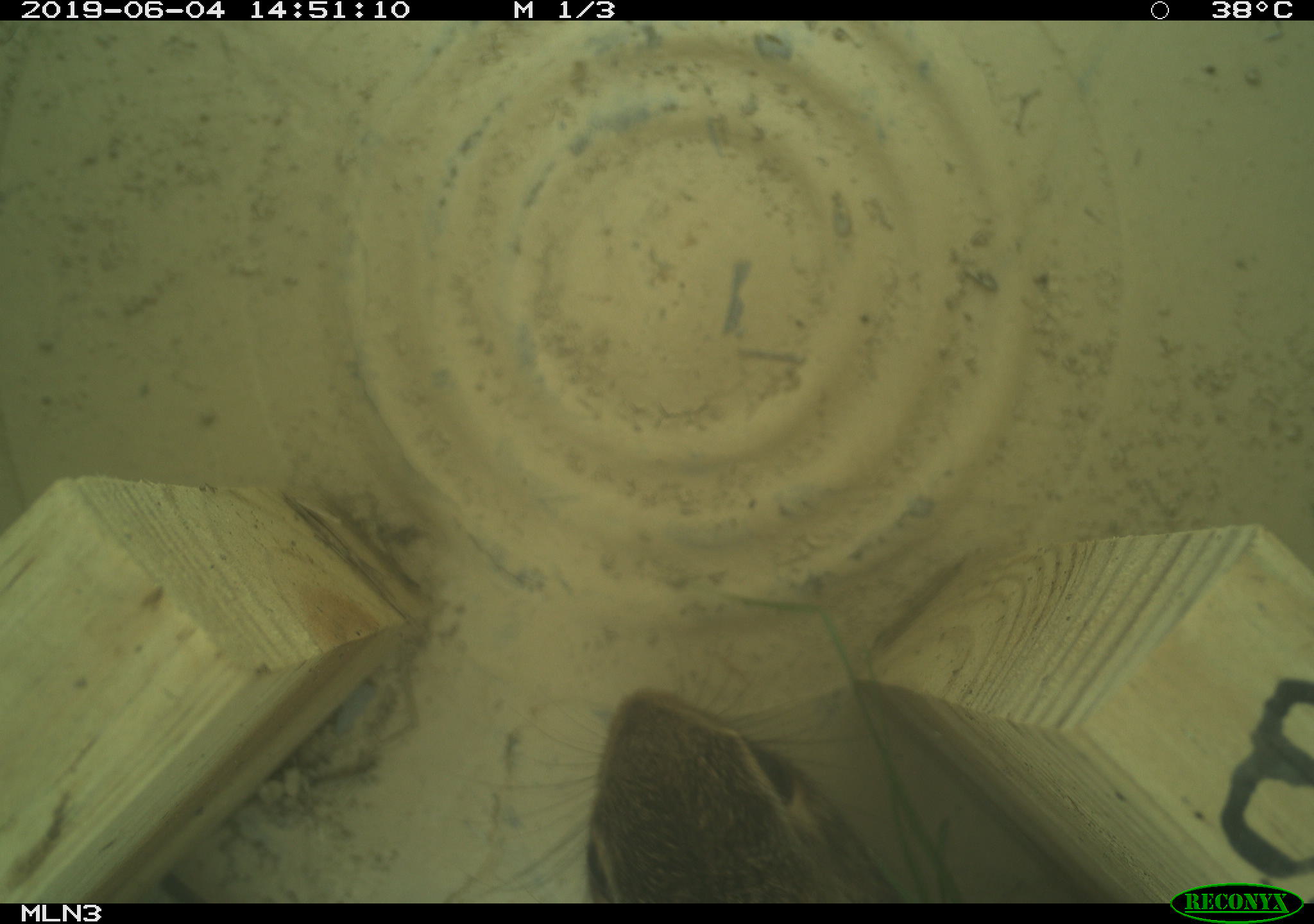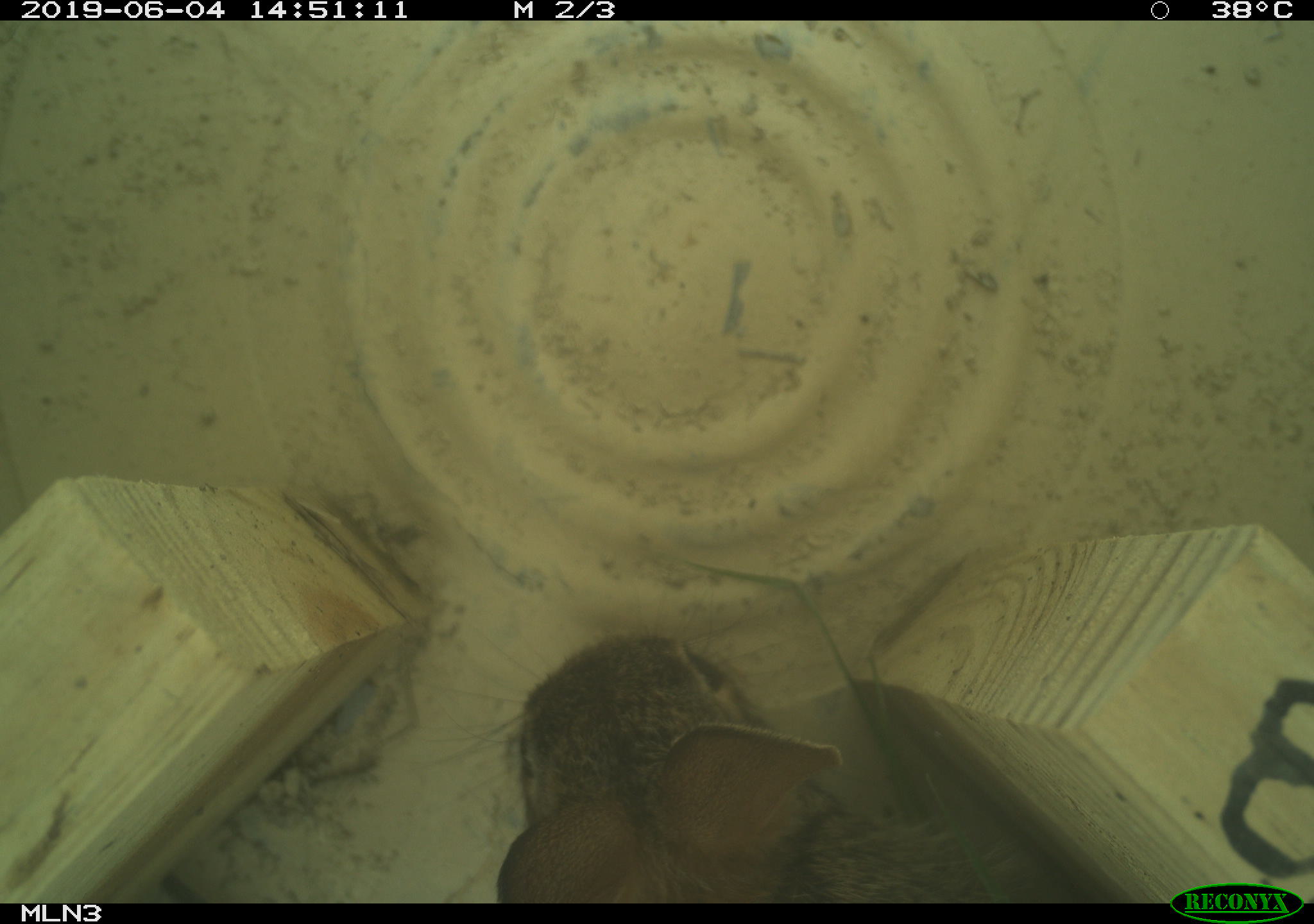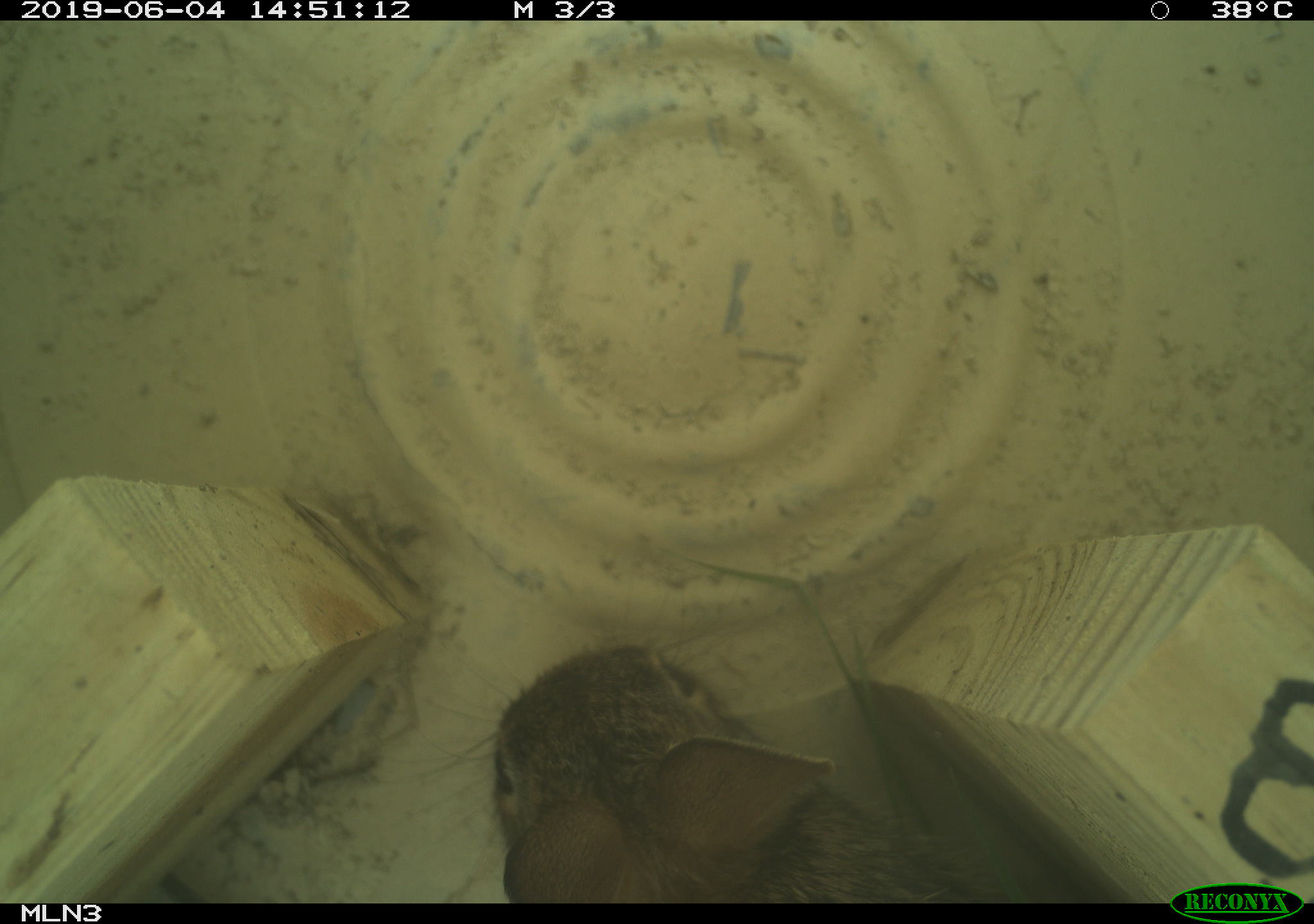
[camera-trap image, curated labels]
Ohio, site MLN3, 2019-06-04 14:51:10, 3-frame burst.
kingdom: Animalia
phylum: Chordata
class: Mammalia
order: Lagomorpha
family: Leporidae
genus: Sylvilagus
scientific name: Sylvilagus floridanus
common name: eastern cottontail